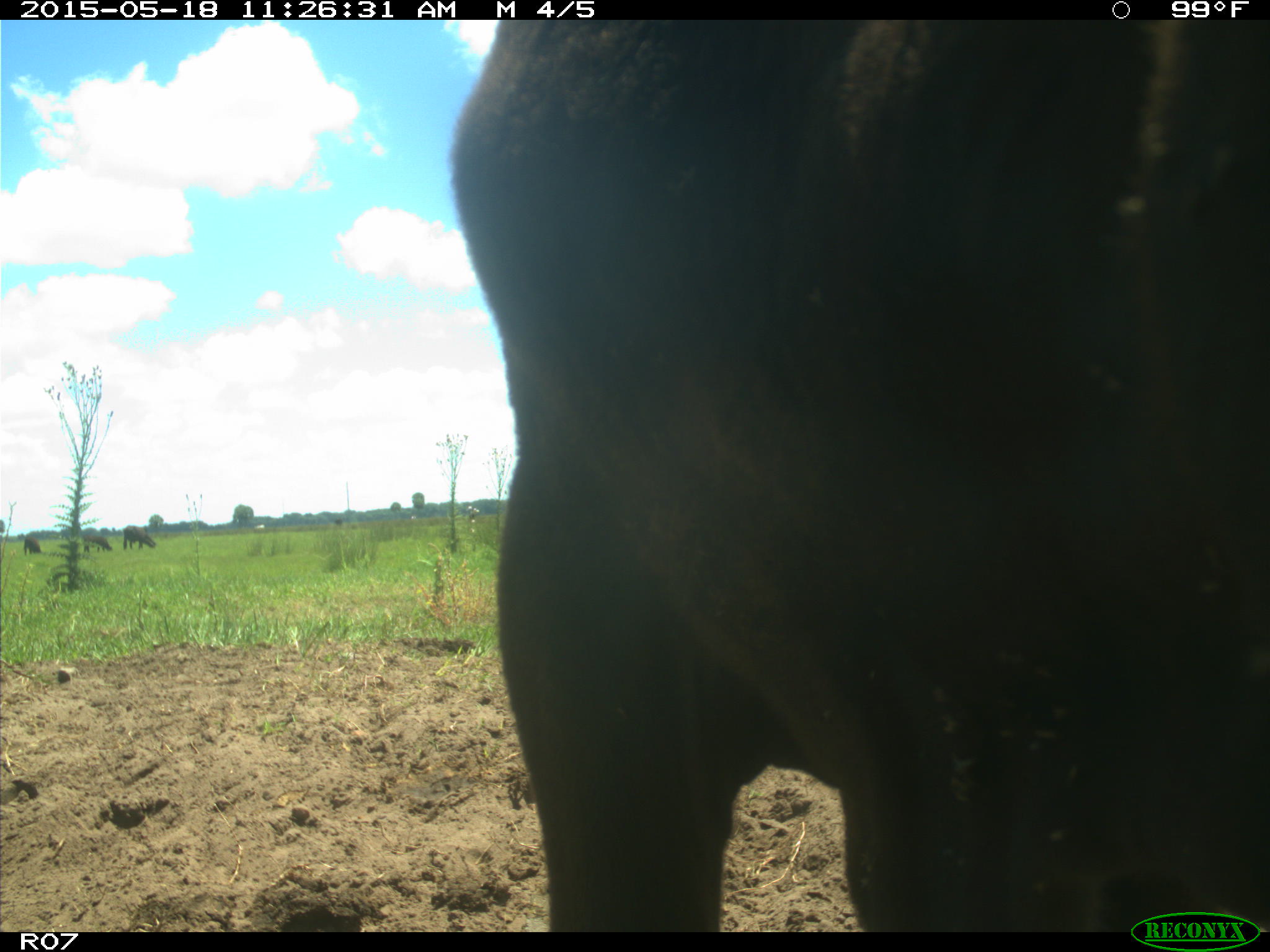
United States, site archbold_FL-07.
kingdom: Animalia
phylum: Chordata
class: Mammalia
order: Artiodactyla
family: Bovidae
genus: Bos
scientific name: Bos taurus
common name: domestic cow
Bos taurus (domestic cow).